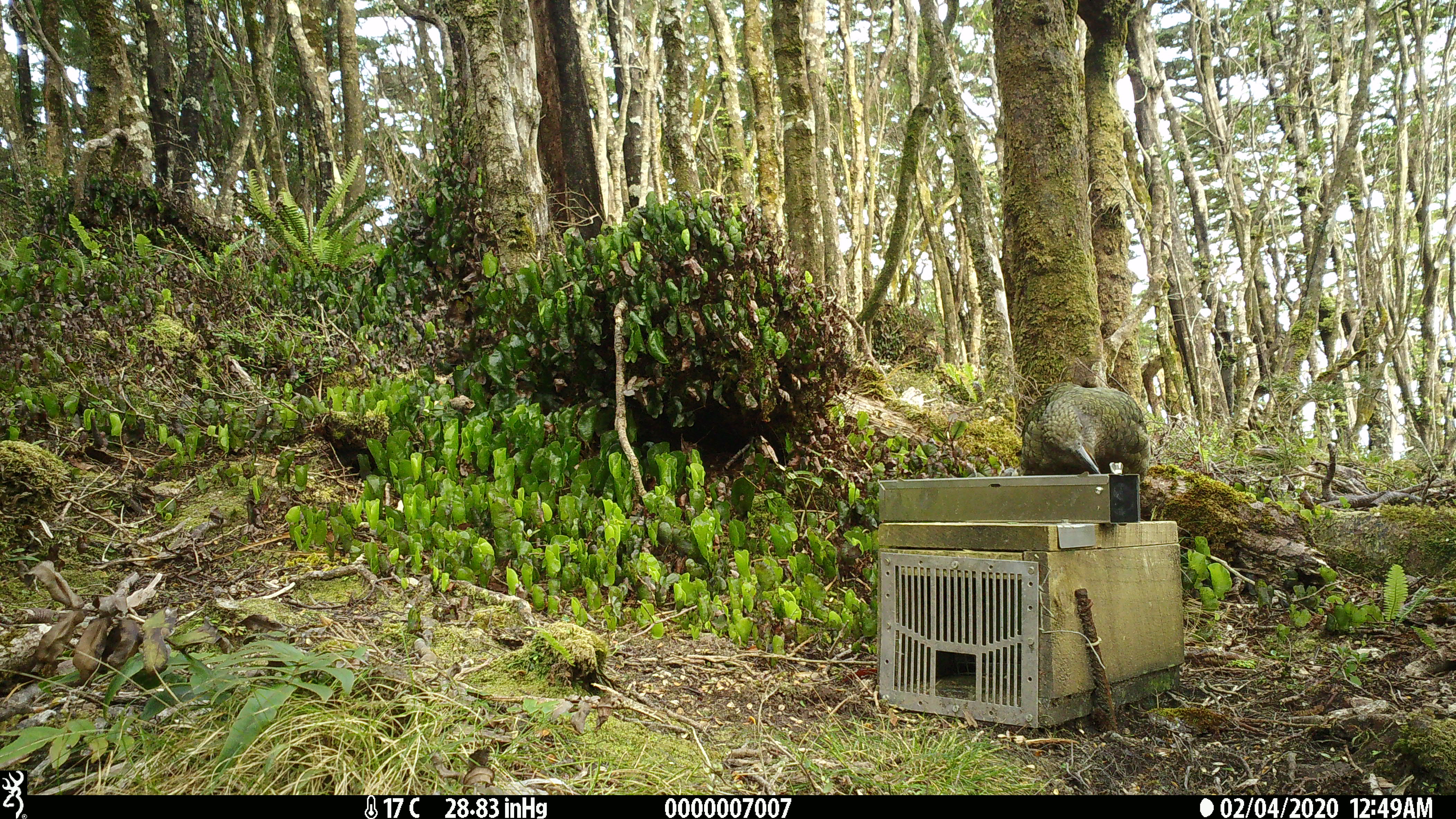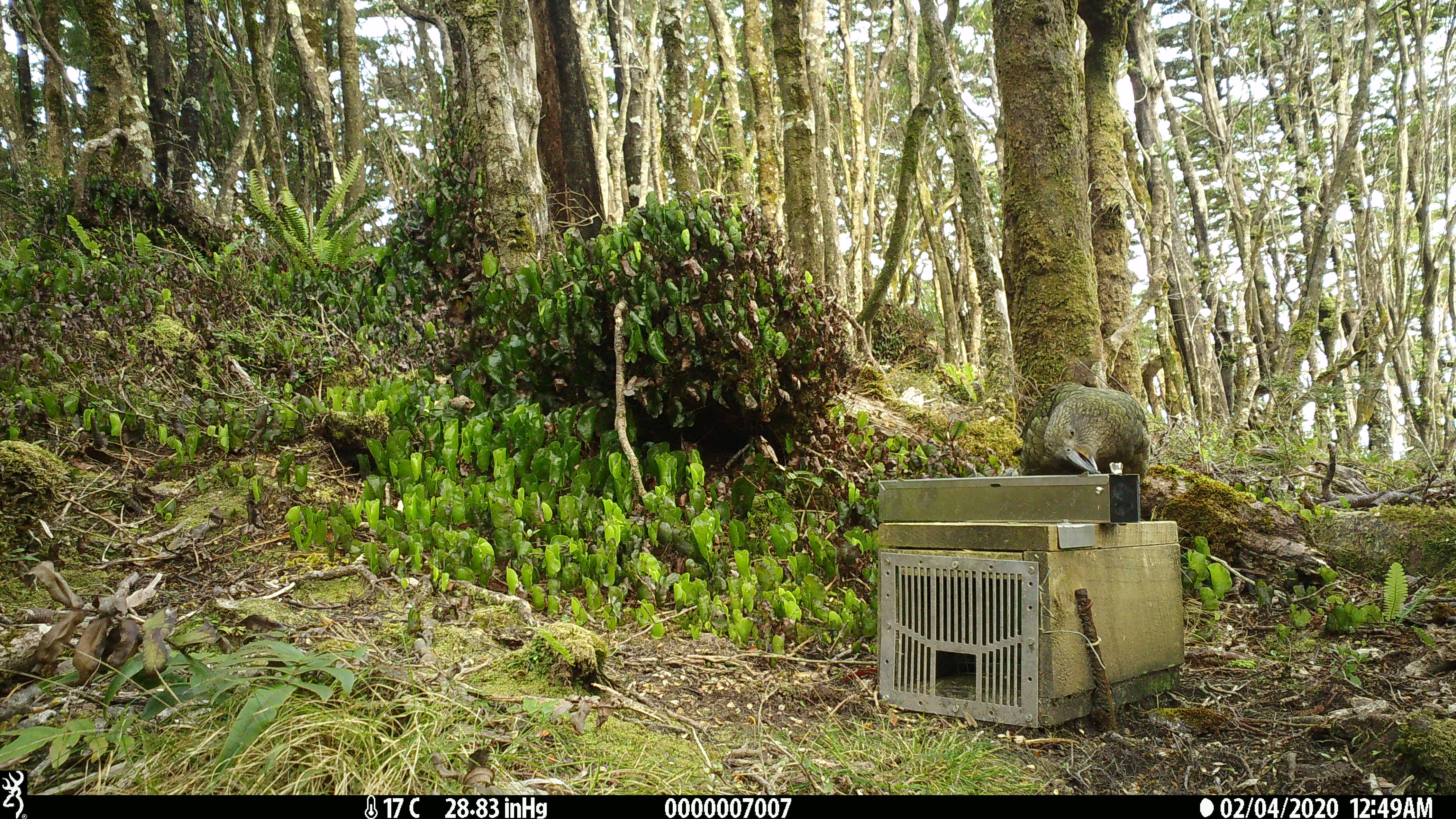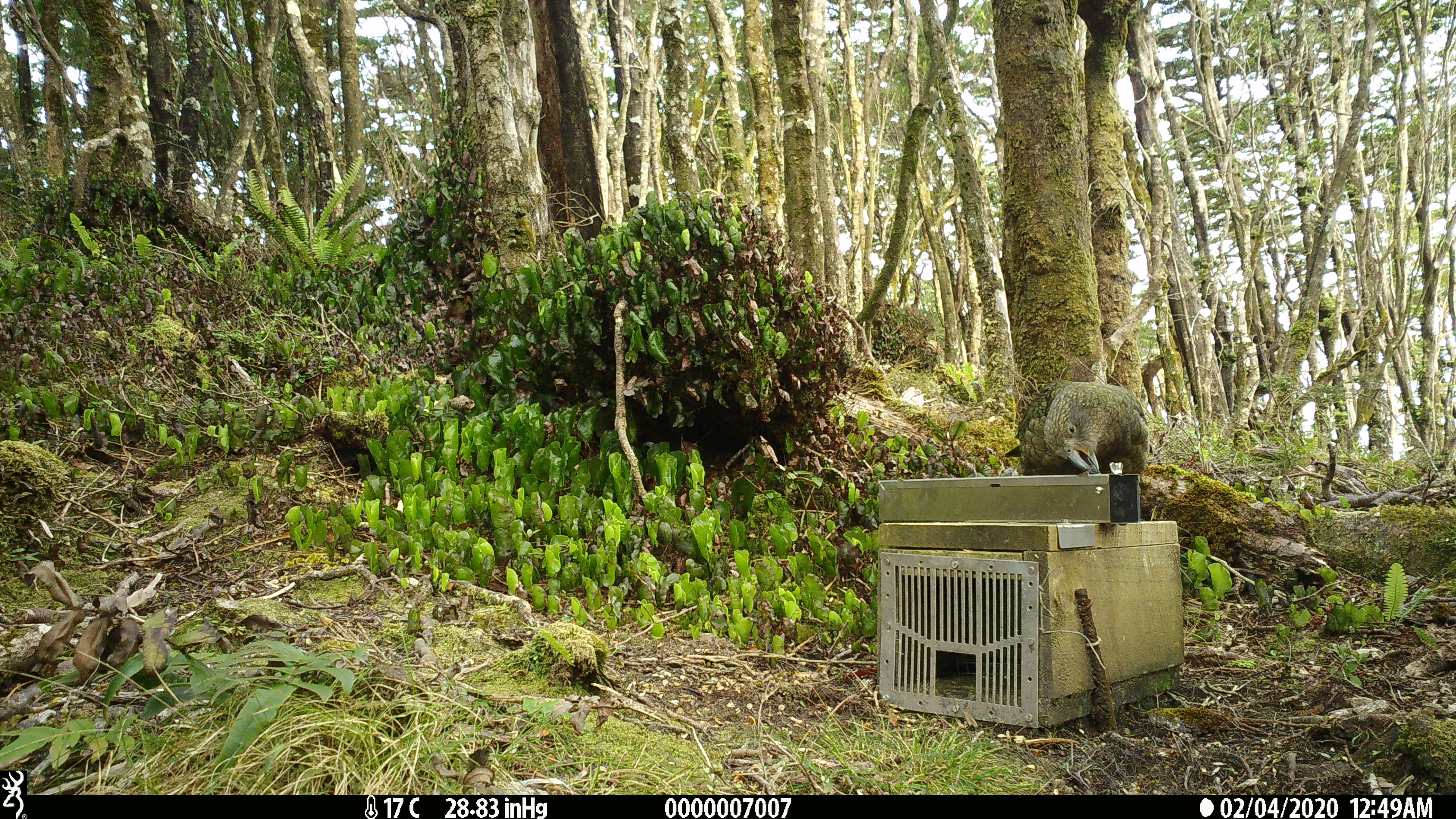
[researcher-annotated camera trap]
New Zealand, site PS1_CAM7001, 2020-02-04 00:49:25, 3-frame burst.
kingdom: Animalia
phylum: Chordata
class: Aves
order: Psittaciformes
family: Strigopidae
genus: Nestor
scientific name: Nestor notabilis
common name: kea